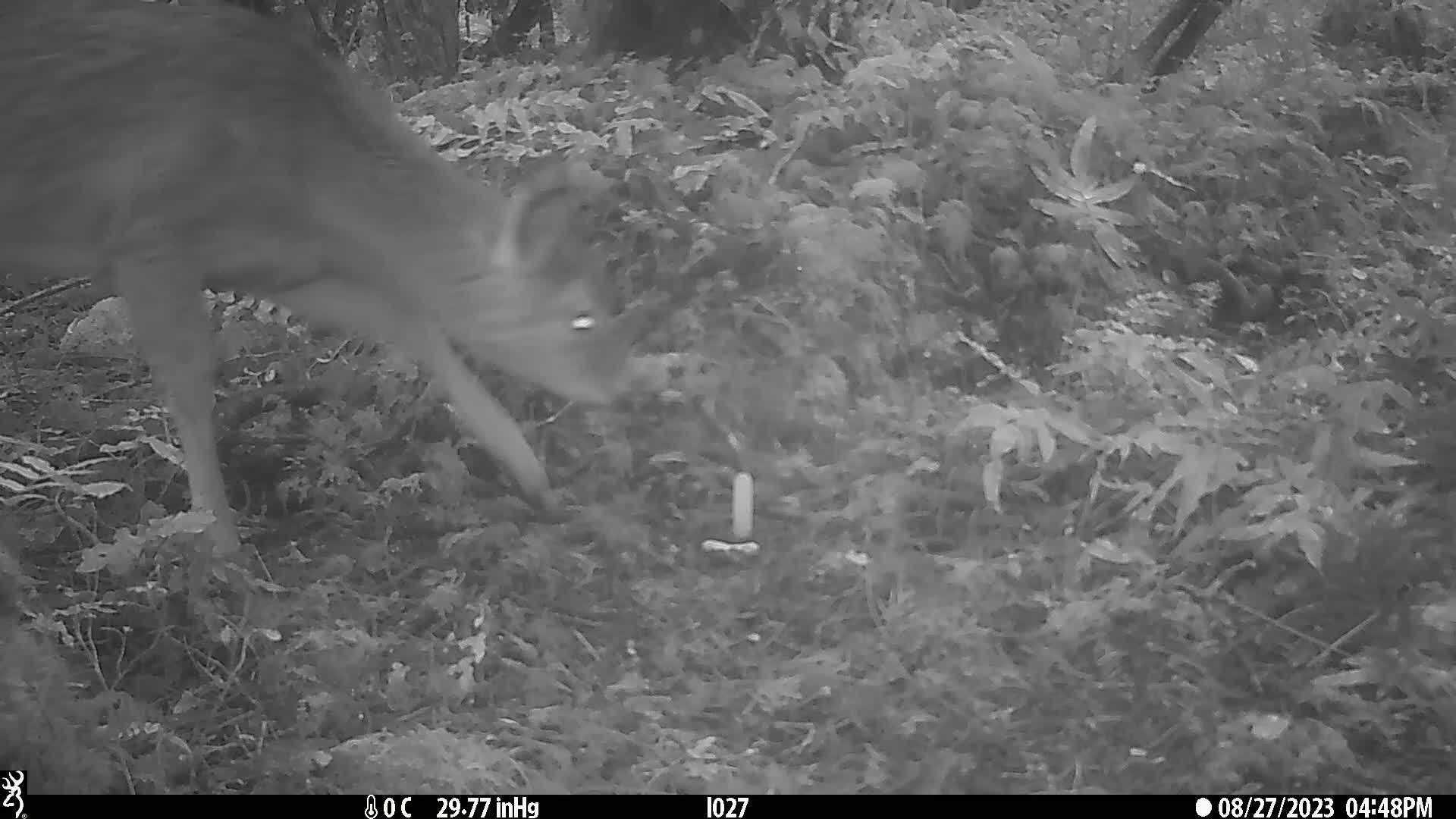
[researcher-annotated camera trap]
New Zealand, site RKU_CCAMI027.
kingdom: Animalia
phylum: Chordata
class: Mammalia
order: Artiodactyla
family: Cervidae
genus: Odocoileus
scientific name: Odocoileus virginianus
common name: white-tailed deer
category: white tailed deer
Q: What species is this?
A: White tailed deer (white-tailed deer) (Odocoileus virginianus).